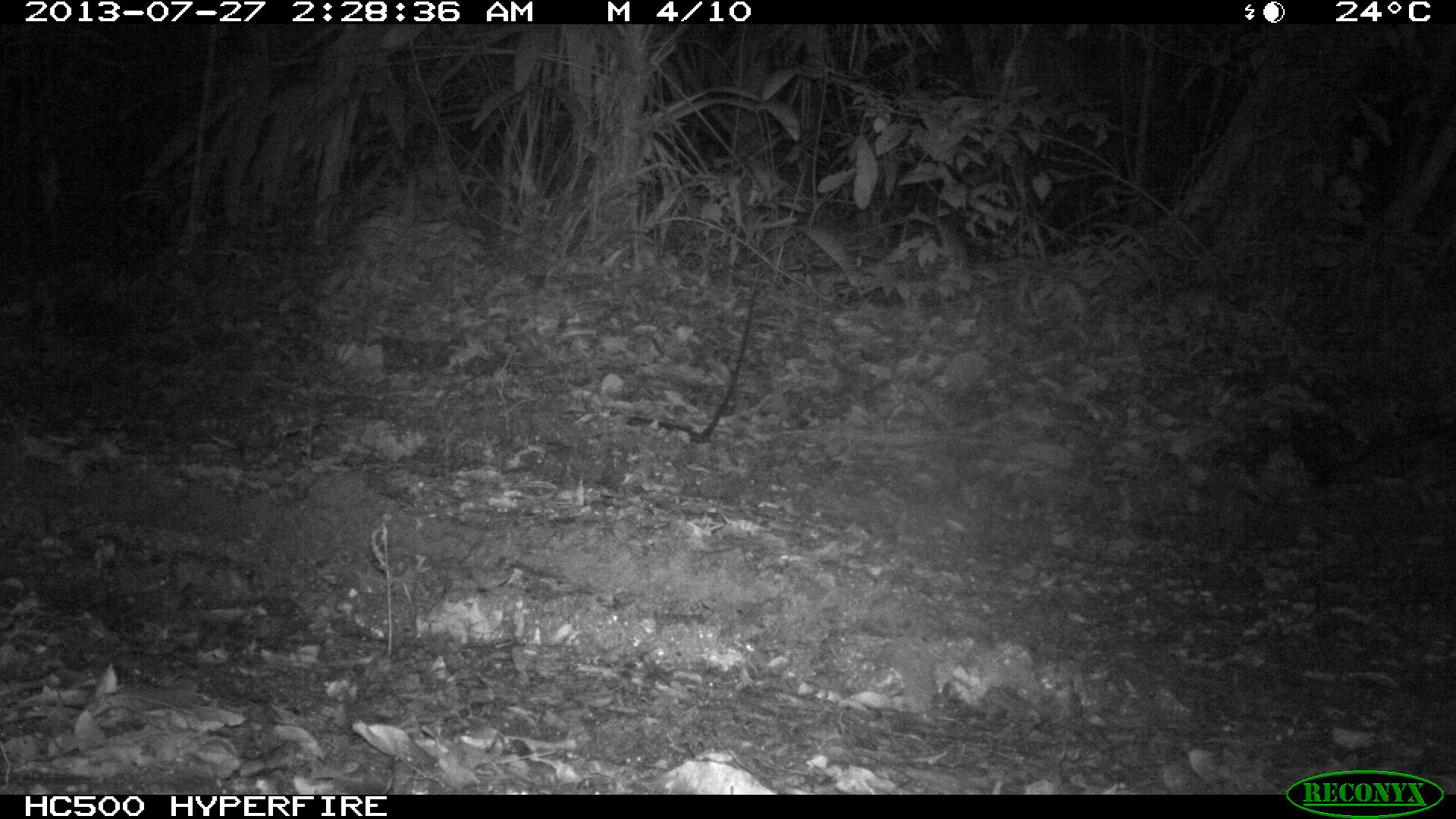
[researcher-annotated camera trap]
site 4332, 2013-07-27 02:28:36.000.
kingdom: Animalia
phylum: Chordata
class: Mammalia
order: Carnivora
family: Canidae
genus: Urocyon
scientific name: Urocyon cinereoargenteus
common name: gray fox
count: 1